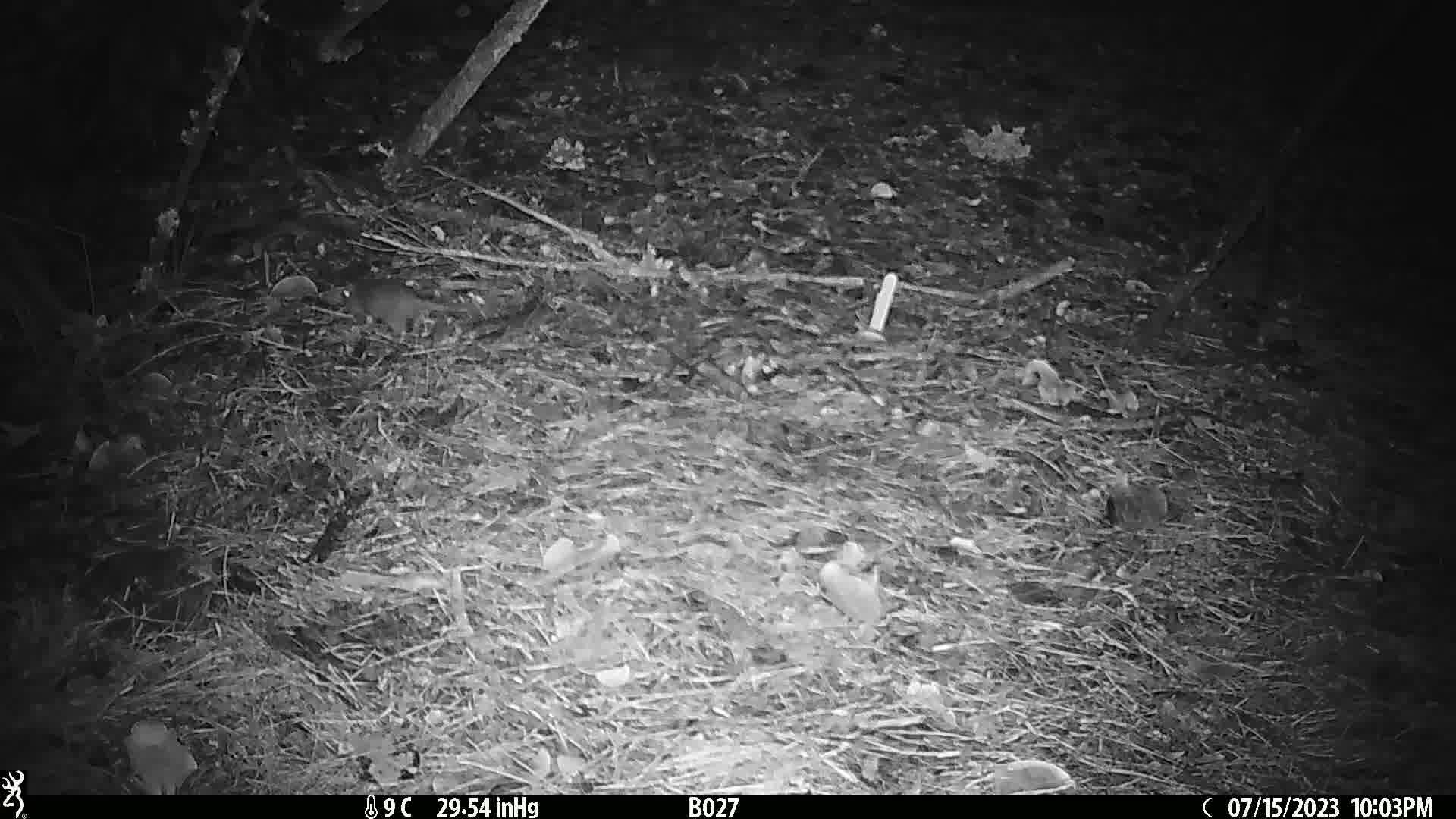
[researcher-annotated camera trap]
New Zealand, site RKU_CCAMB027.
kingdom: Animalia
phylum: Chordata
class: Mammalia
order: Rodentia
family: Muridae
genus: Rattus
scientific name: Rattus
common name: rat